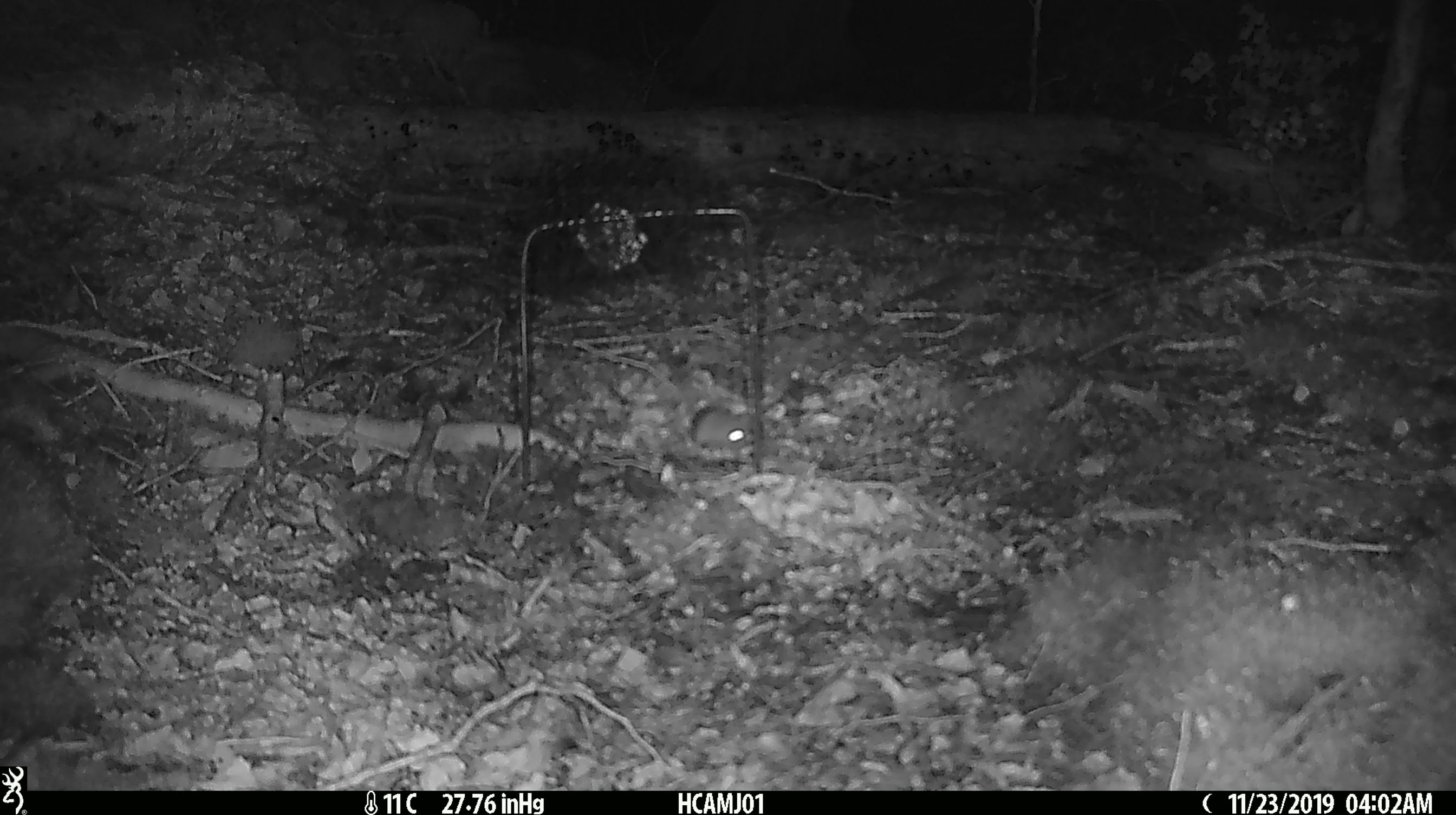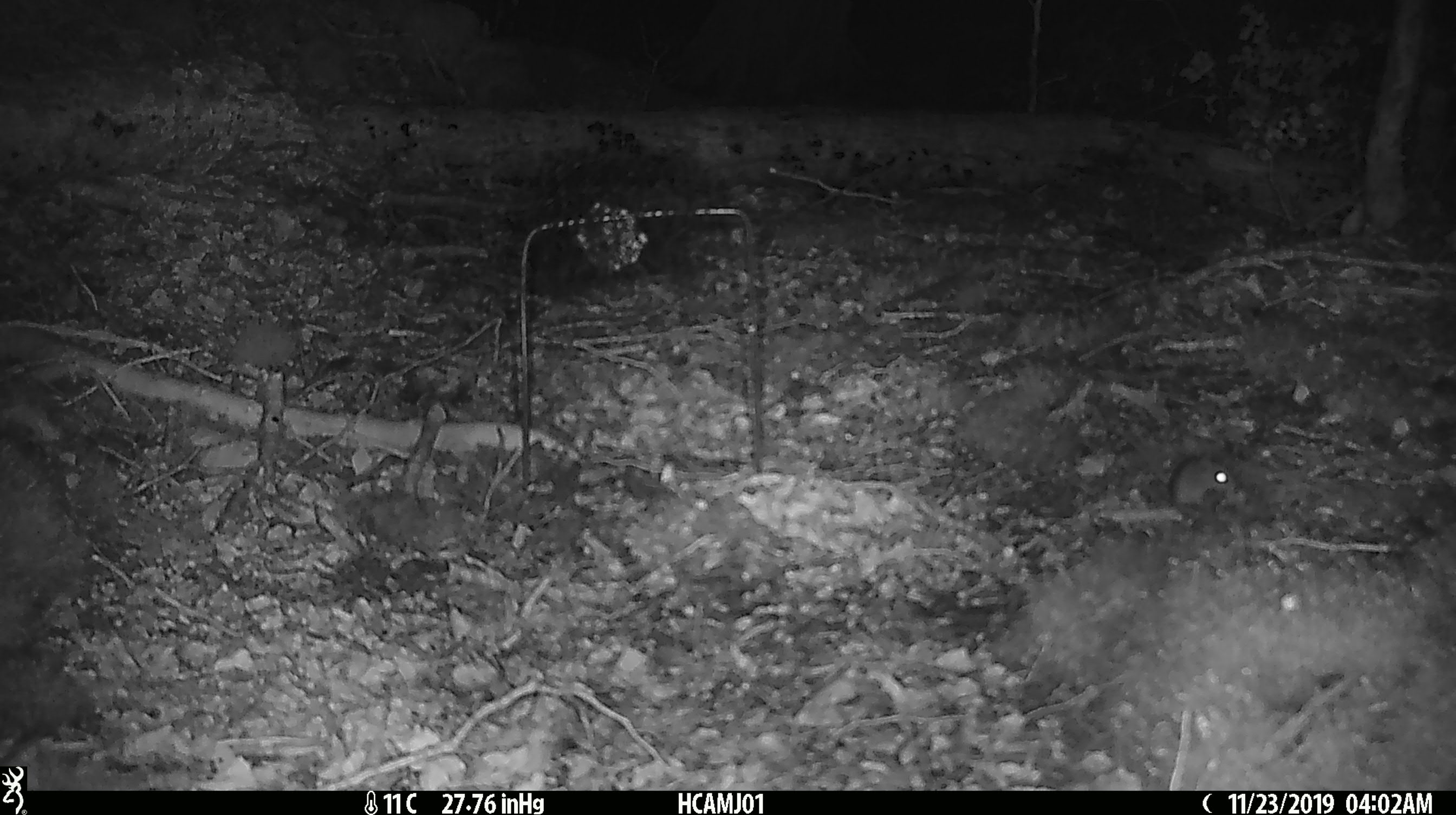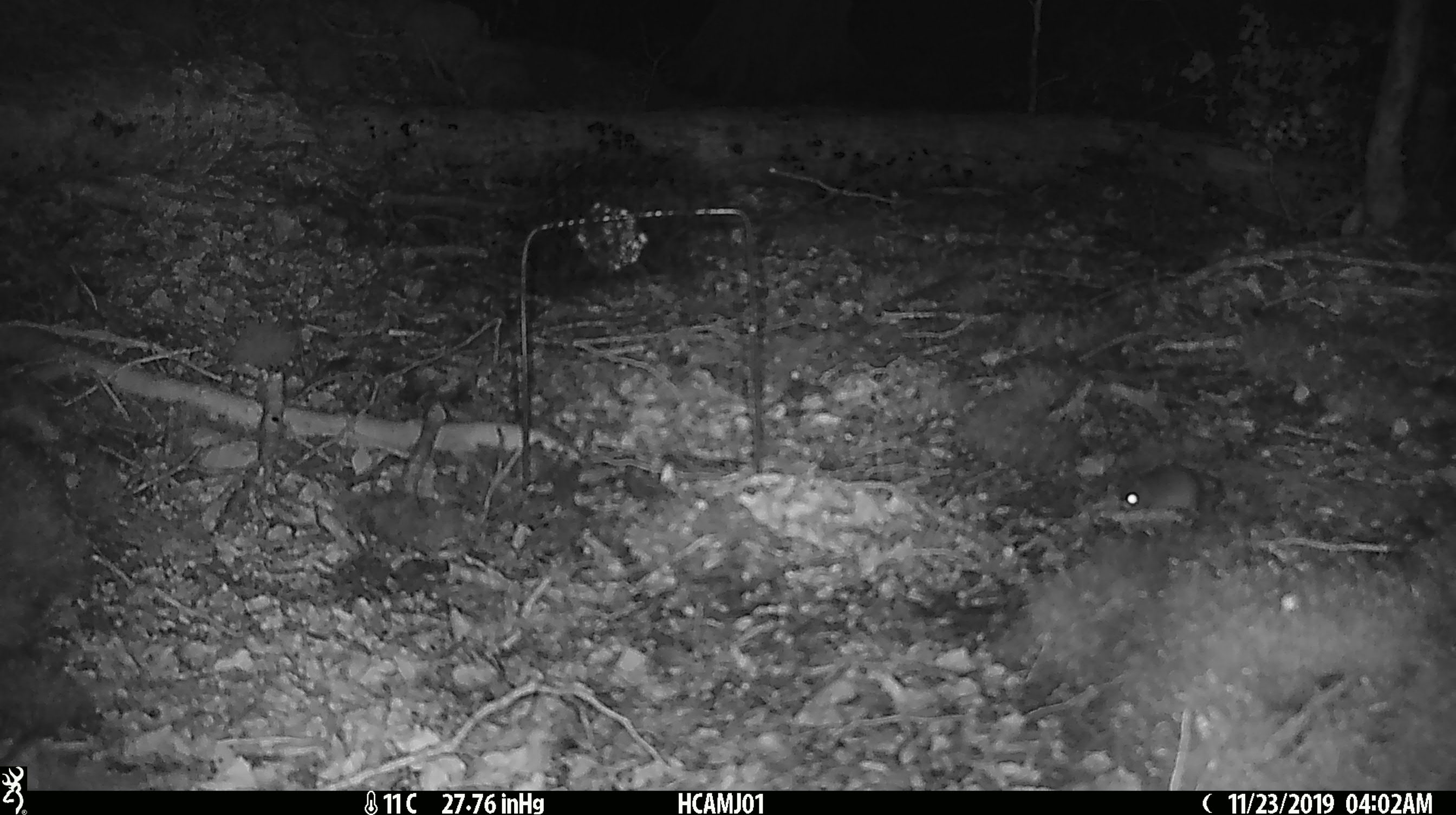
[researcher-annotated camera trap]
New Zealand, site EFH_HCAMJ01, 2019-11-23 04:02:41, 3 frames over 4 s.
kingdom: Animalia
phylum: Chordata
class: Mammalia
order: Rodentia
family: Muridae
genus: Mus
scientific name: Mus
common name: mouse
Mouse (Mus).